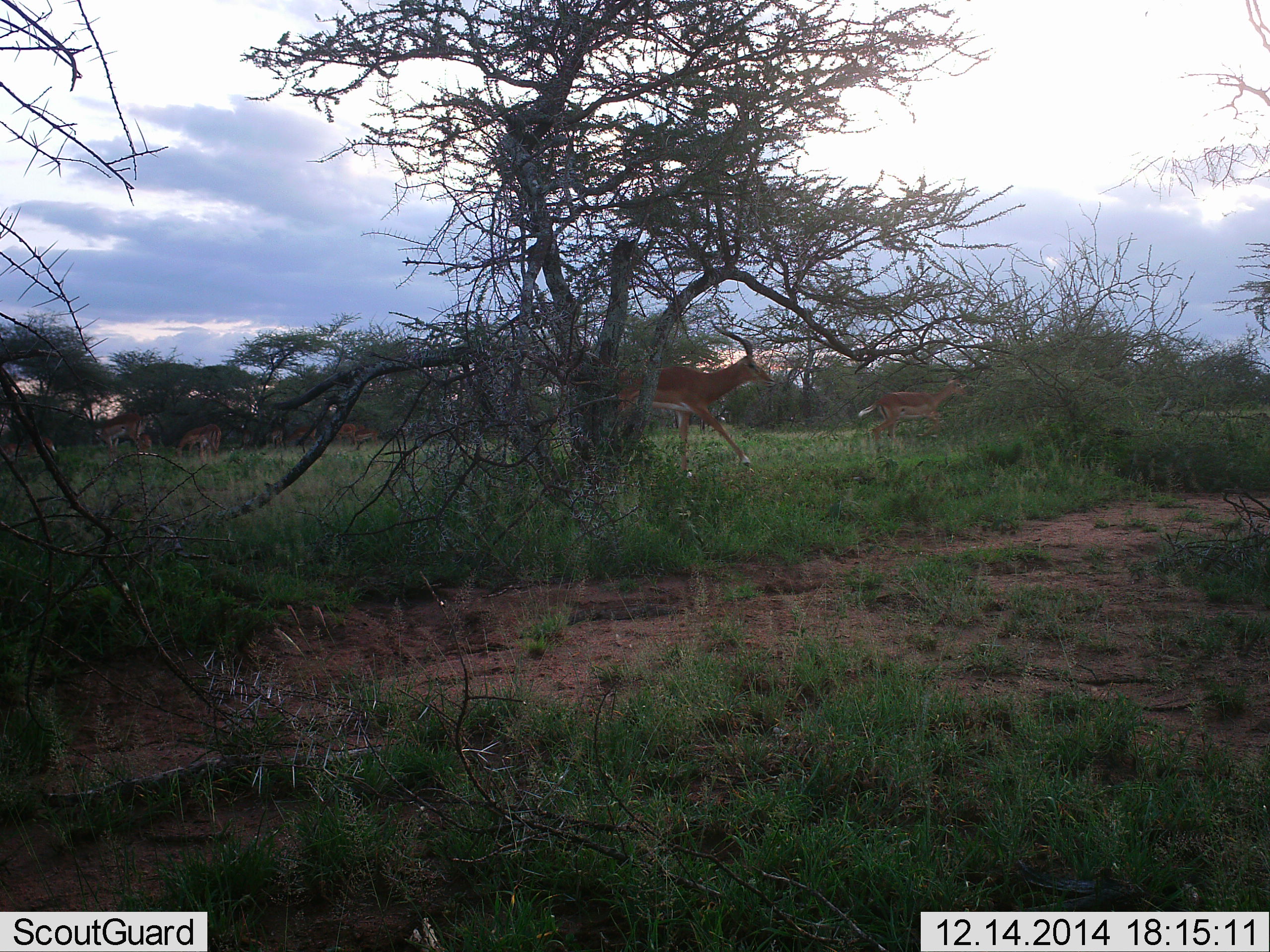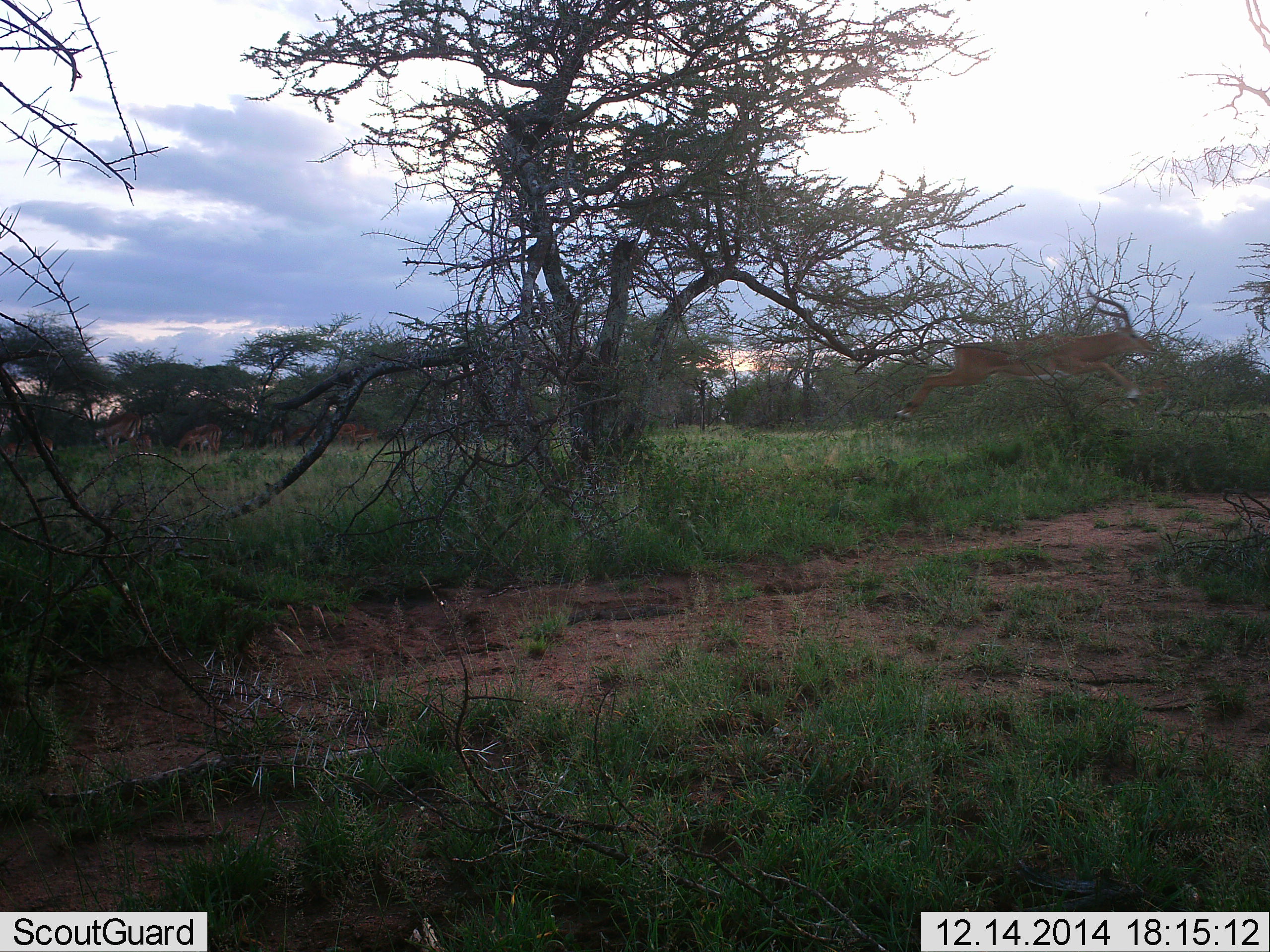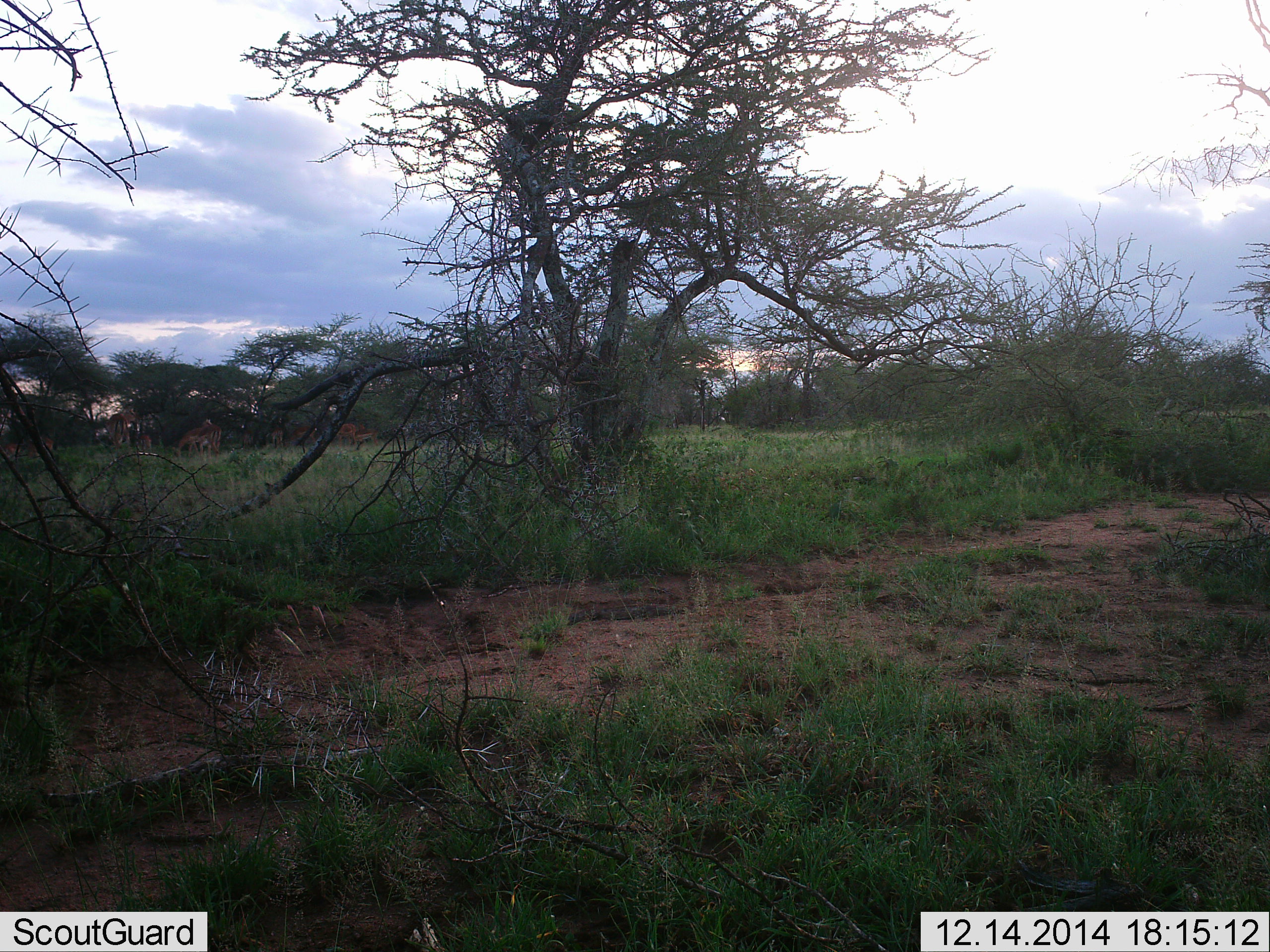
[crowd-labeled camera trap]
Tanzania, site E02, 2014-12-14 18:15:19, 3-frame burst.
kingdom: Animalia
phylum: Chordata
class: Mammalia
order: Artiodactyla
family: Bovidae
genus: Aepyceros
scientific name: Aepyceros melampus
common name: impala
Impala (Aepyceros melampus), count 6. Behavior (volunteer vote fractions): standing 60%, resting 10%, moving 100%, interacting 0%. Young present (vote fraction): 0%. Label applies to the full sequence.